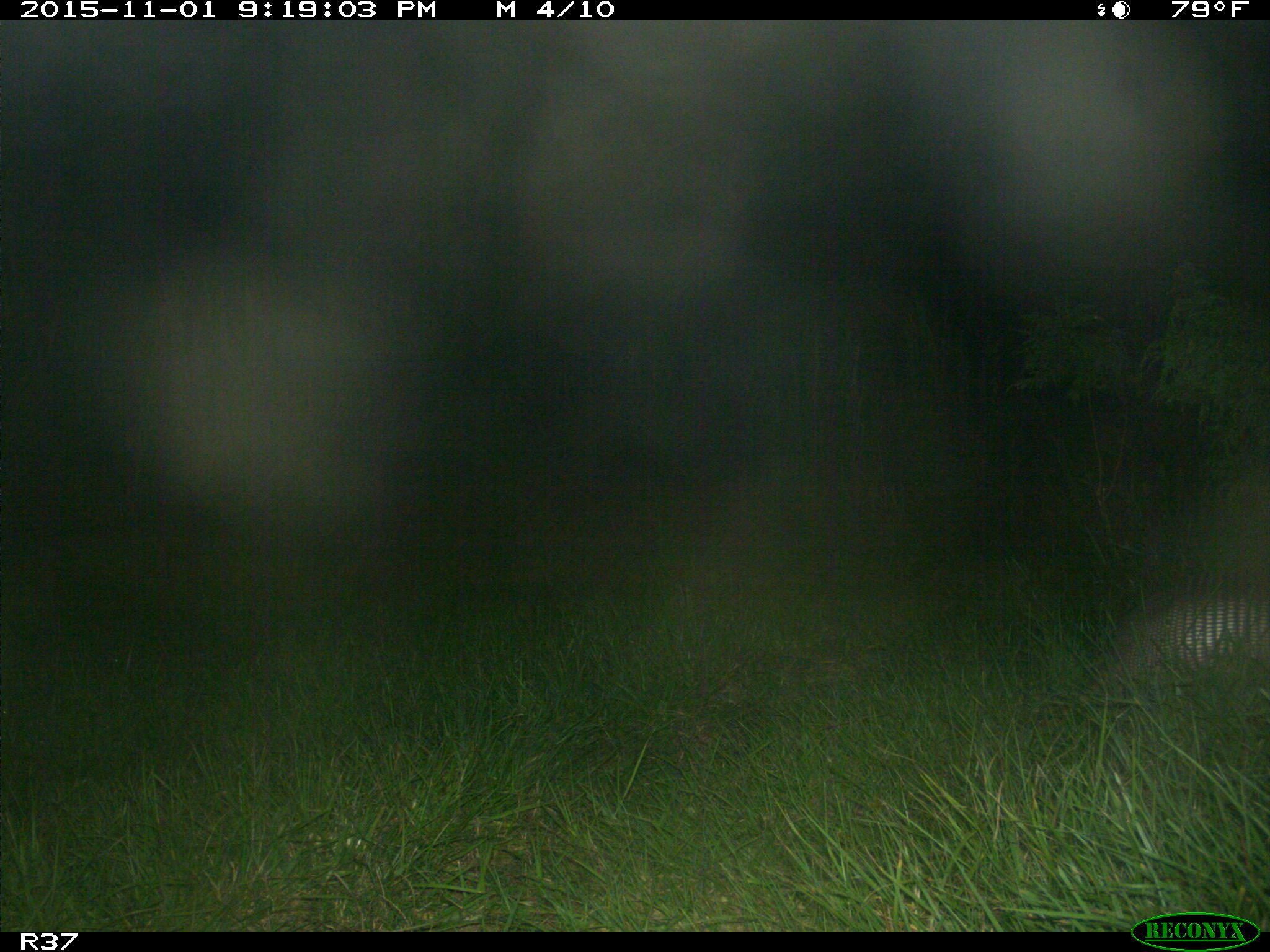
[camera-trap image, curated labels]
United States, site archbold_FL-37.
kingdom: Animalia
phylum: Chordata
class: Mammalia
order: Cingulata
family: Dasypodidae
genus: Dasypus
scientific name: Dasypus novemcinctus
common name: nine-banded armadillo